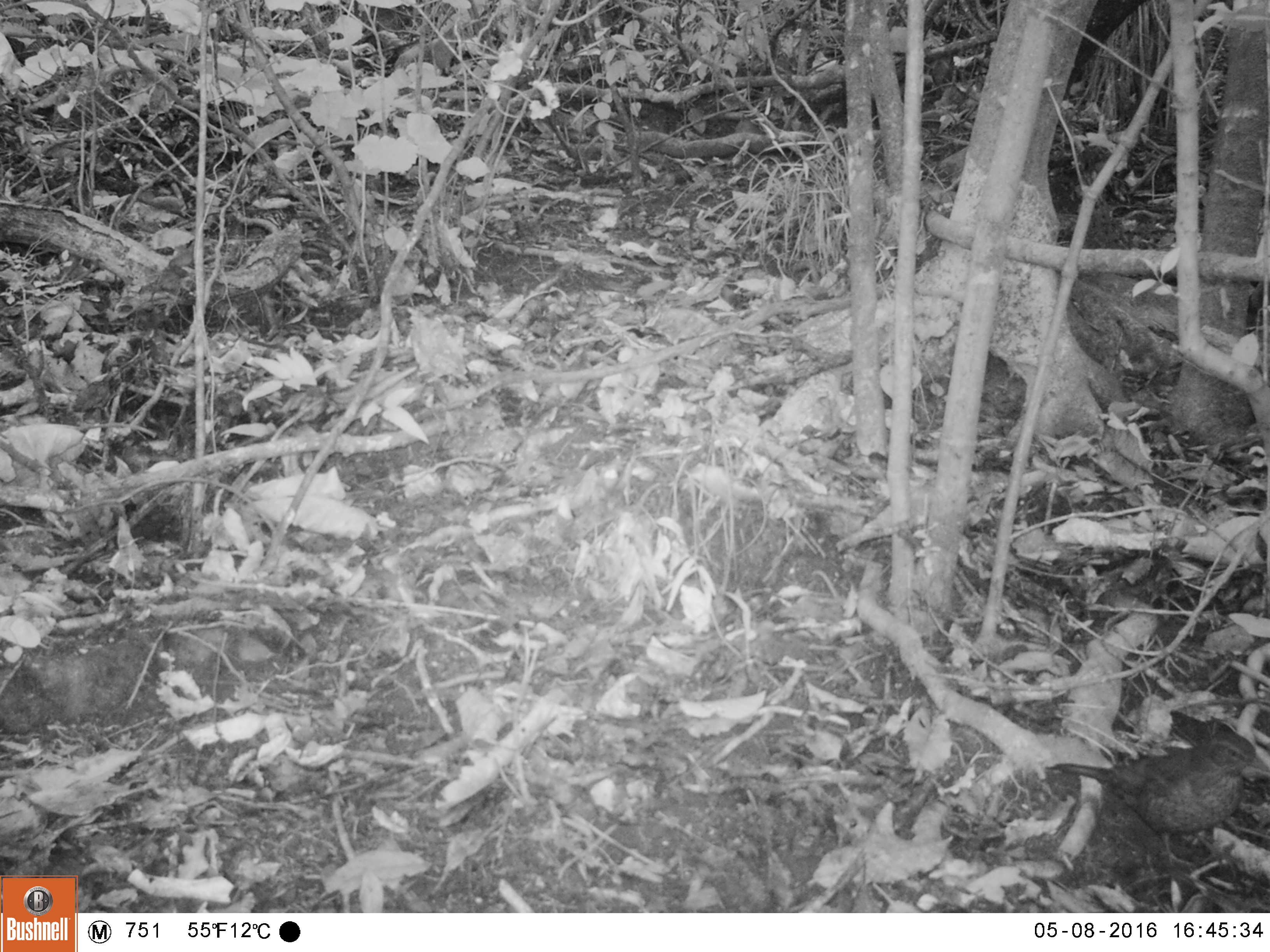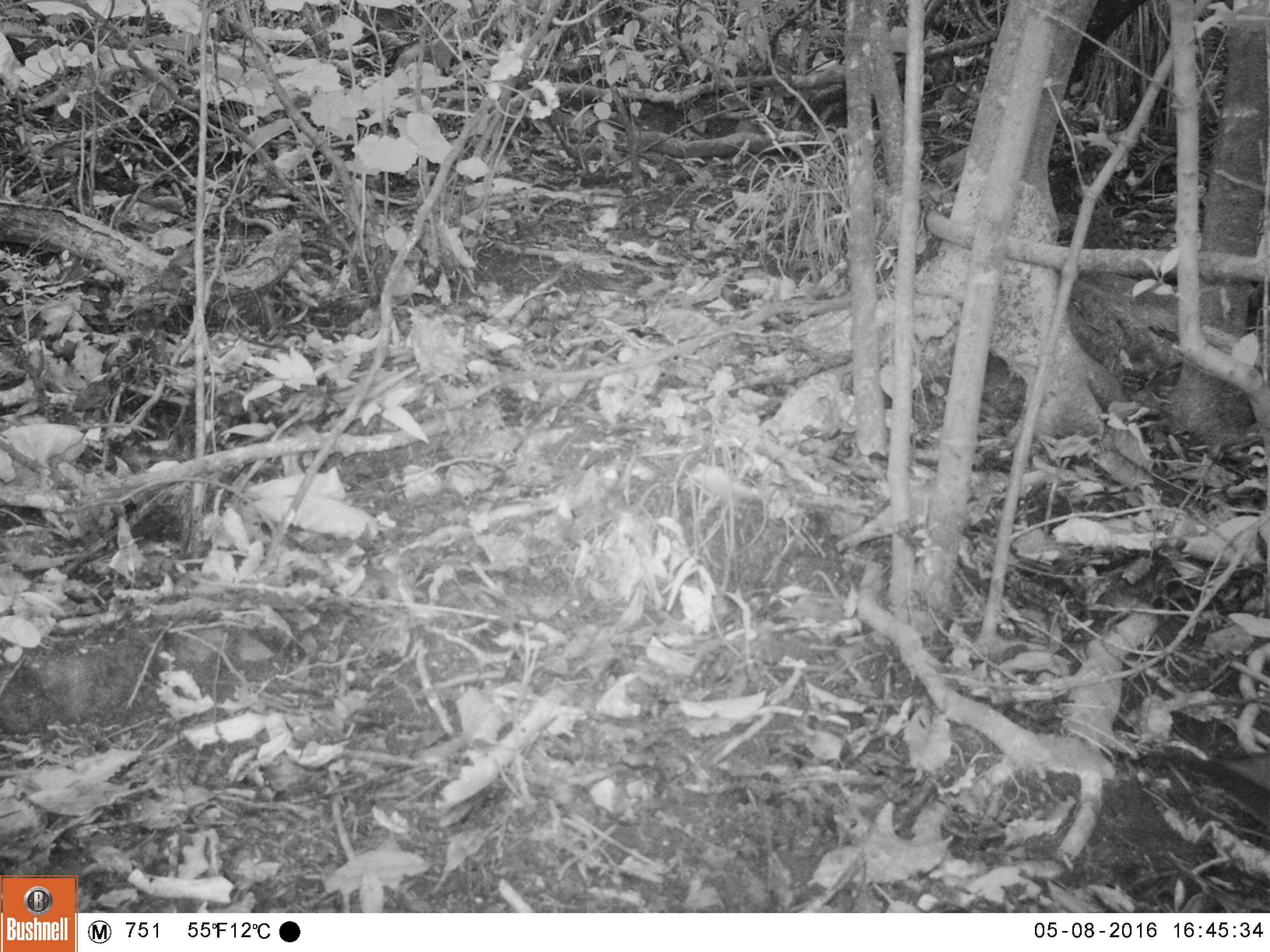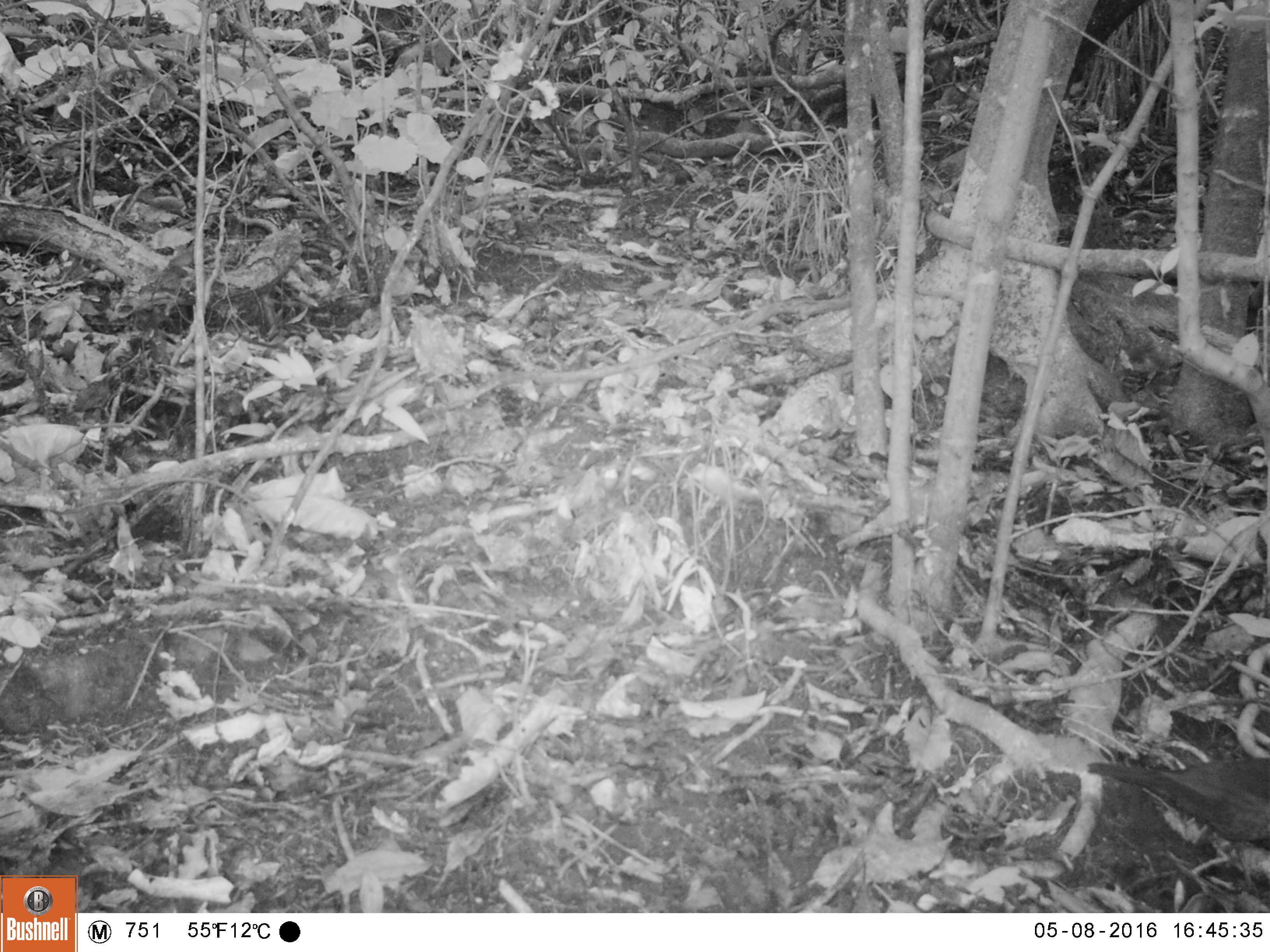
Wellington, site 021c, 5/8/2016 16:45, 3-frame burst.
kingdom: Animalia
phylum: Chordata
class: Aves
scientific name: Aves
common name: bird